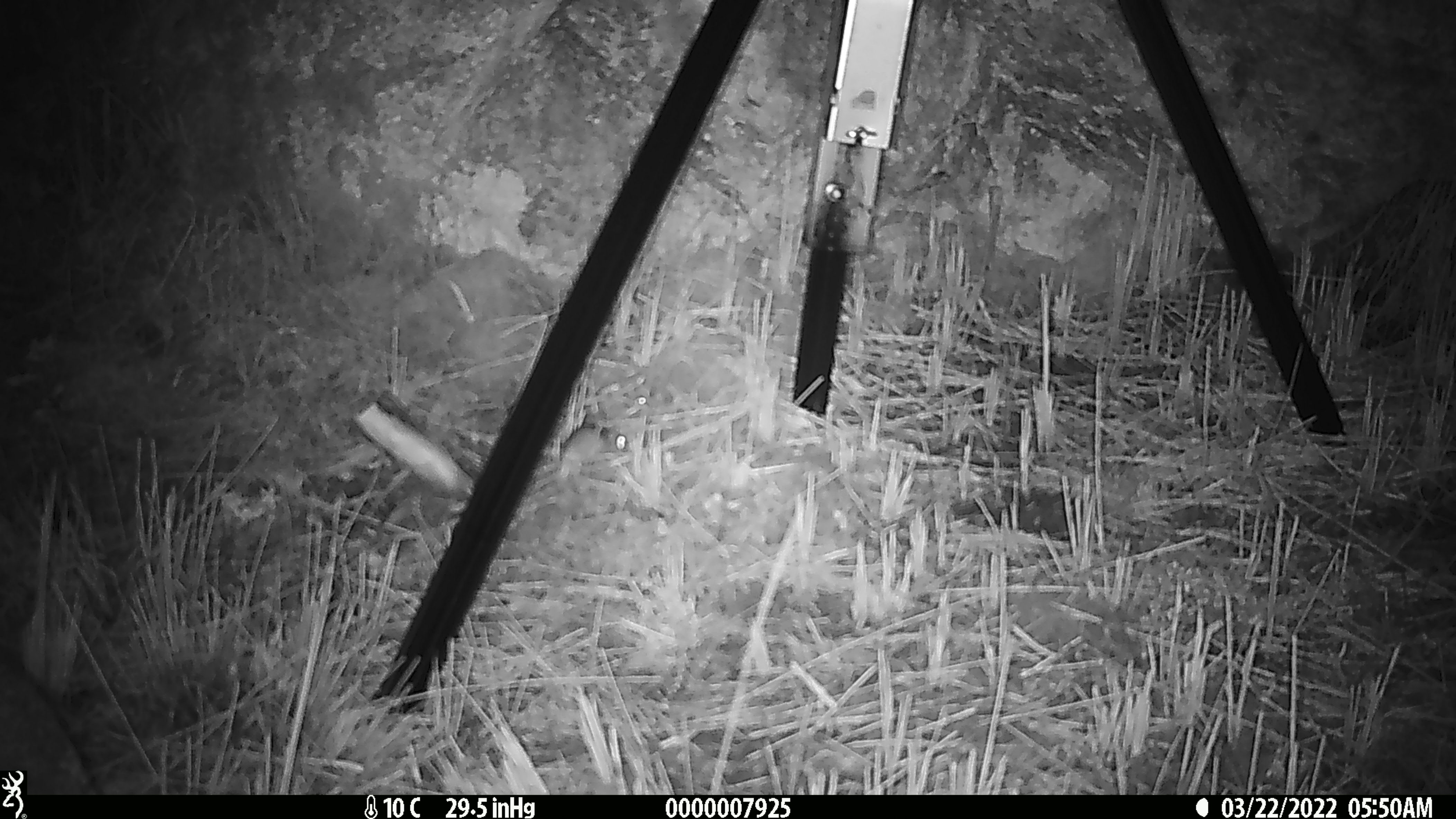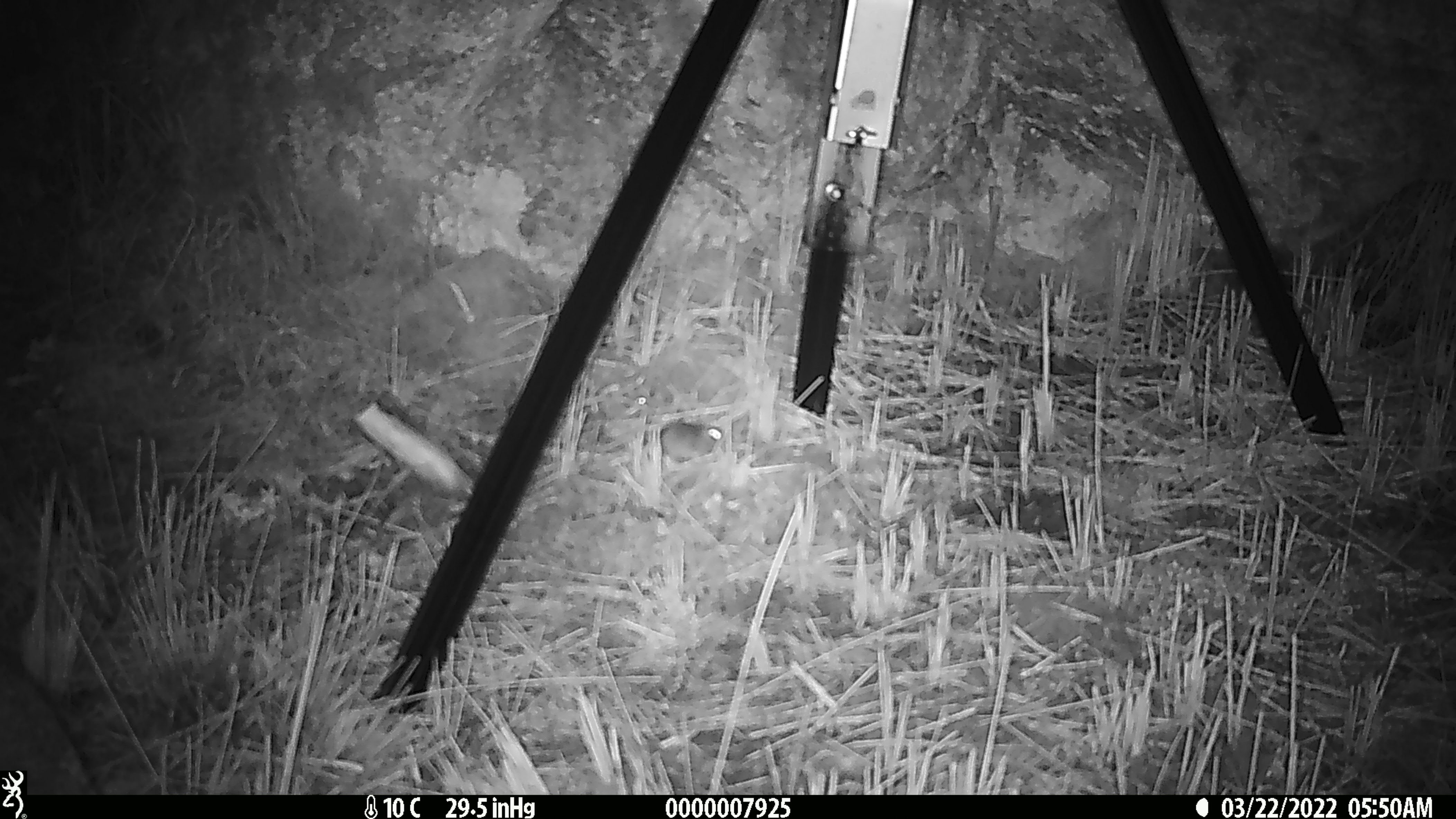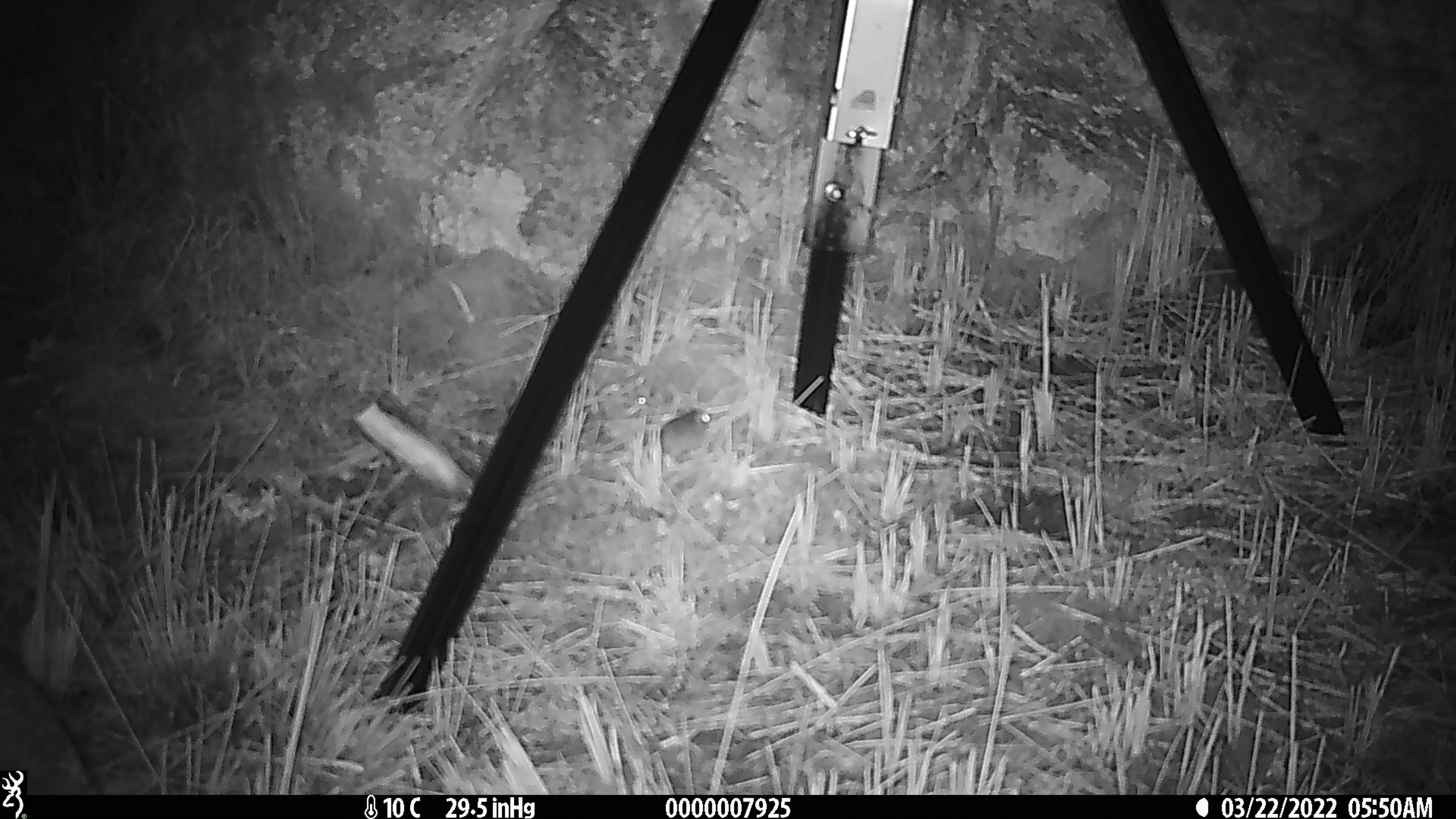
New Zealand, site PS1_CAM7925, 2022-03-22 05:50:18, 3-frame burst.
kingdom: Animalia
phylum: Chordata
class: Mammalia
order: Rodentia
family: Muridae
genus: Mus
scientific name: Mus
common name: mouse